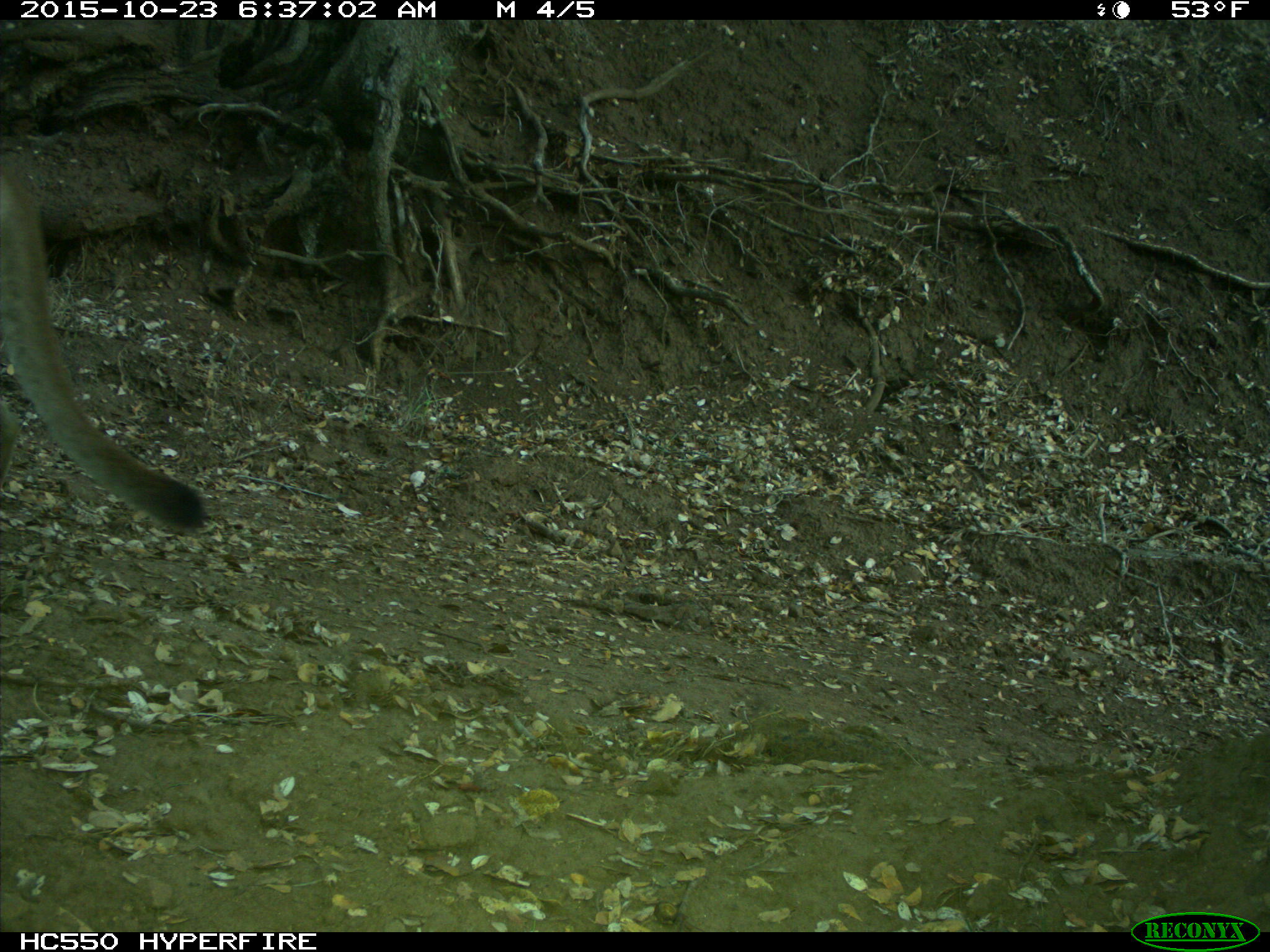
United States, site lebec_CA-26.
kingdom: Animalia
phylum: Chordata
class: Mammalia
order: Carnivora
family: Felidae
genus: Puma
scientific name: Puma concolor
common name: mountain lion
Puma concolor (mountain lion).